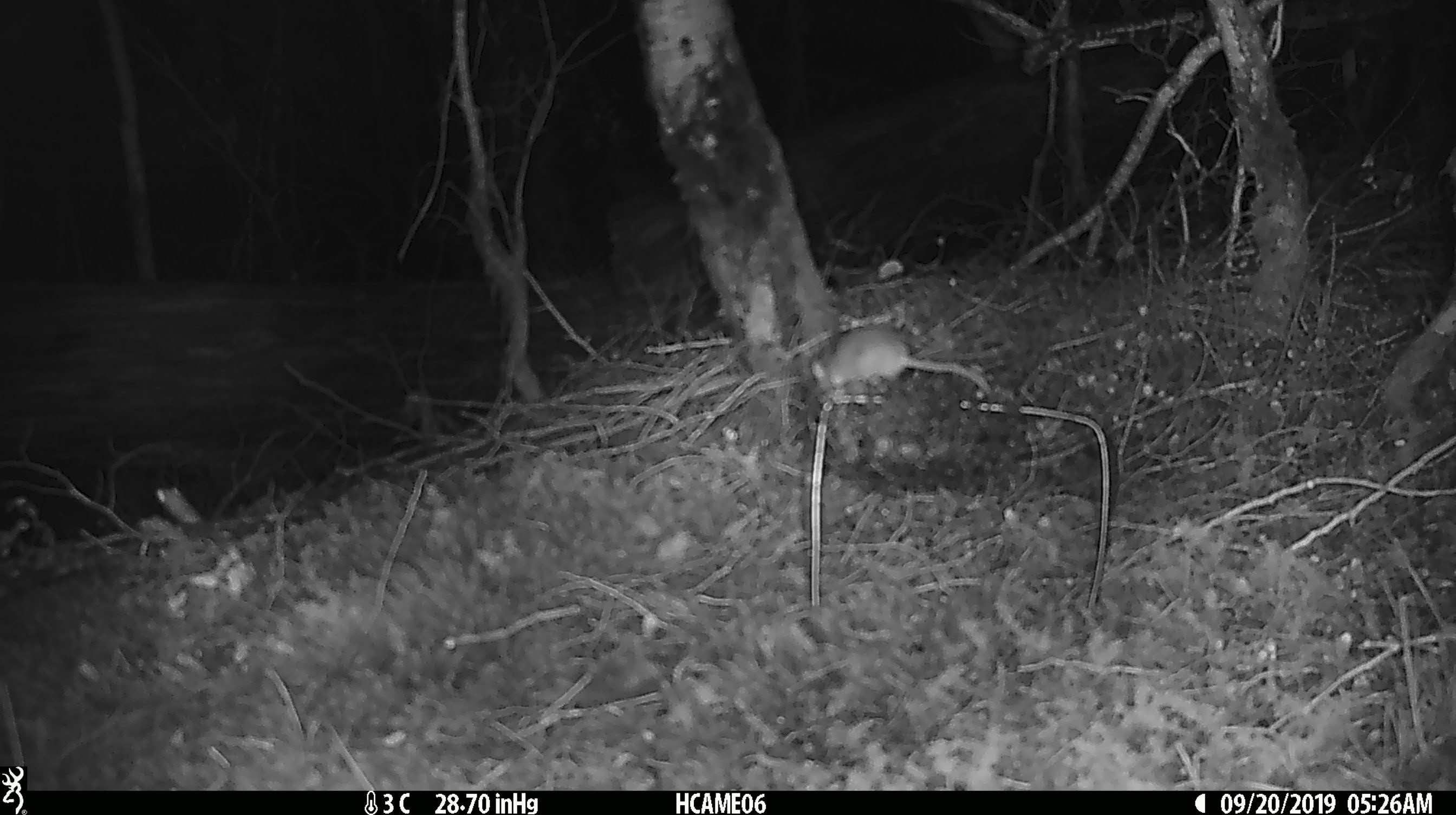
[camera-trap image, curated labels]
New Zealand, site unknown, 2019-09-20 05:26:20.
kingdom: Animalia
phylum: Chordata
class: Mammalia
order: Rodentia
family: Muridae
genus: Mus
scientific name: Mus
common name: mouse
Mouse (Mus).